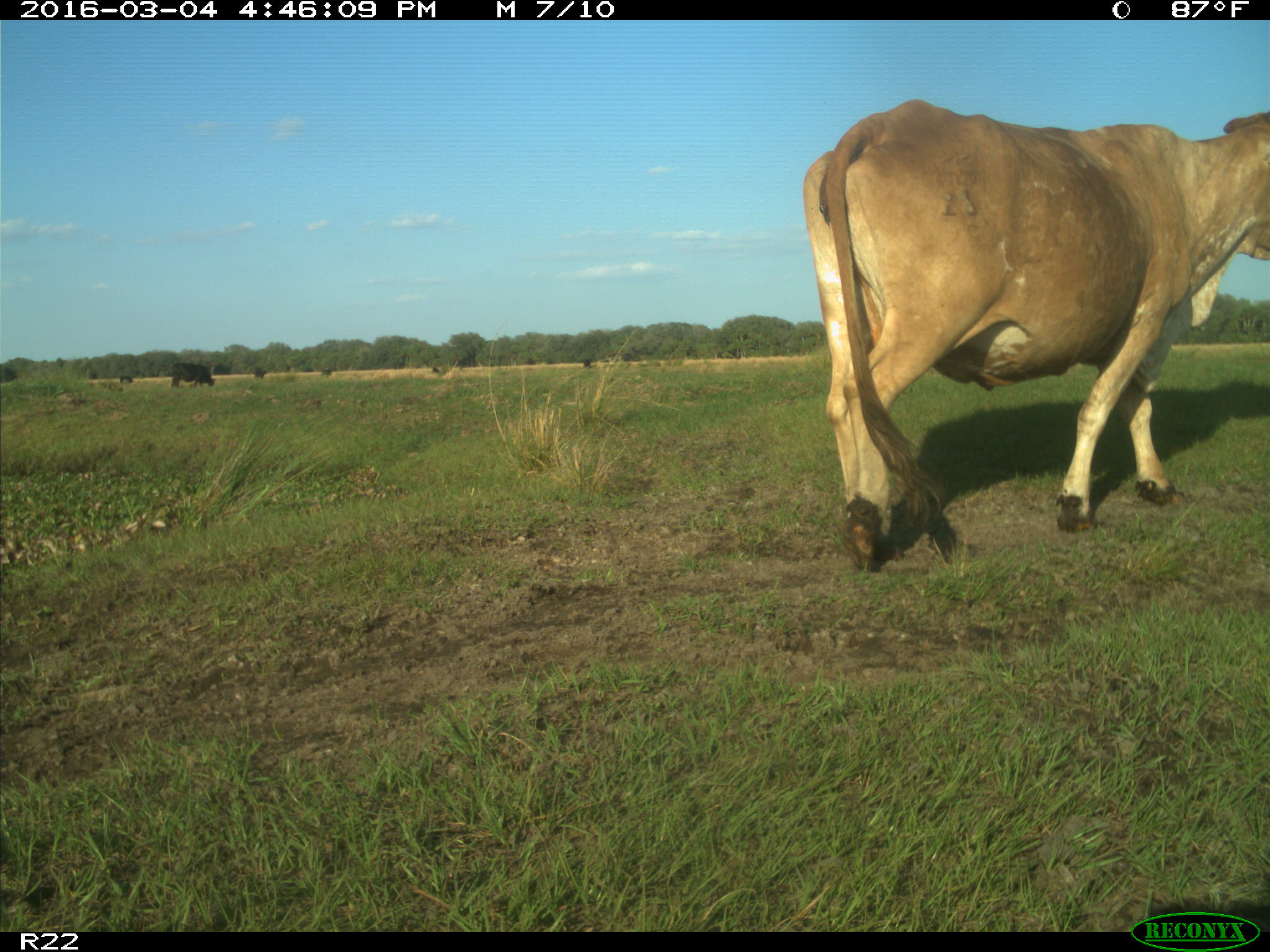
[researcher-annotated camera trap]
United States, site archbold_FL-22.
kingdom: Animalia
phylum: Chordata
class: Mammalia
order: Artiodactyla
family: Bovidae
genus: Bos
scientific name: Bos taurus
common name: domestic cow